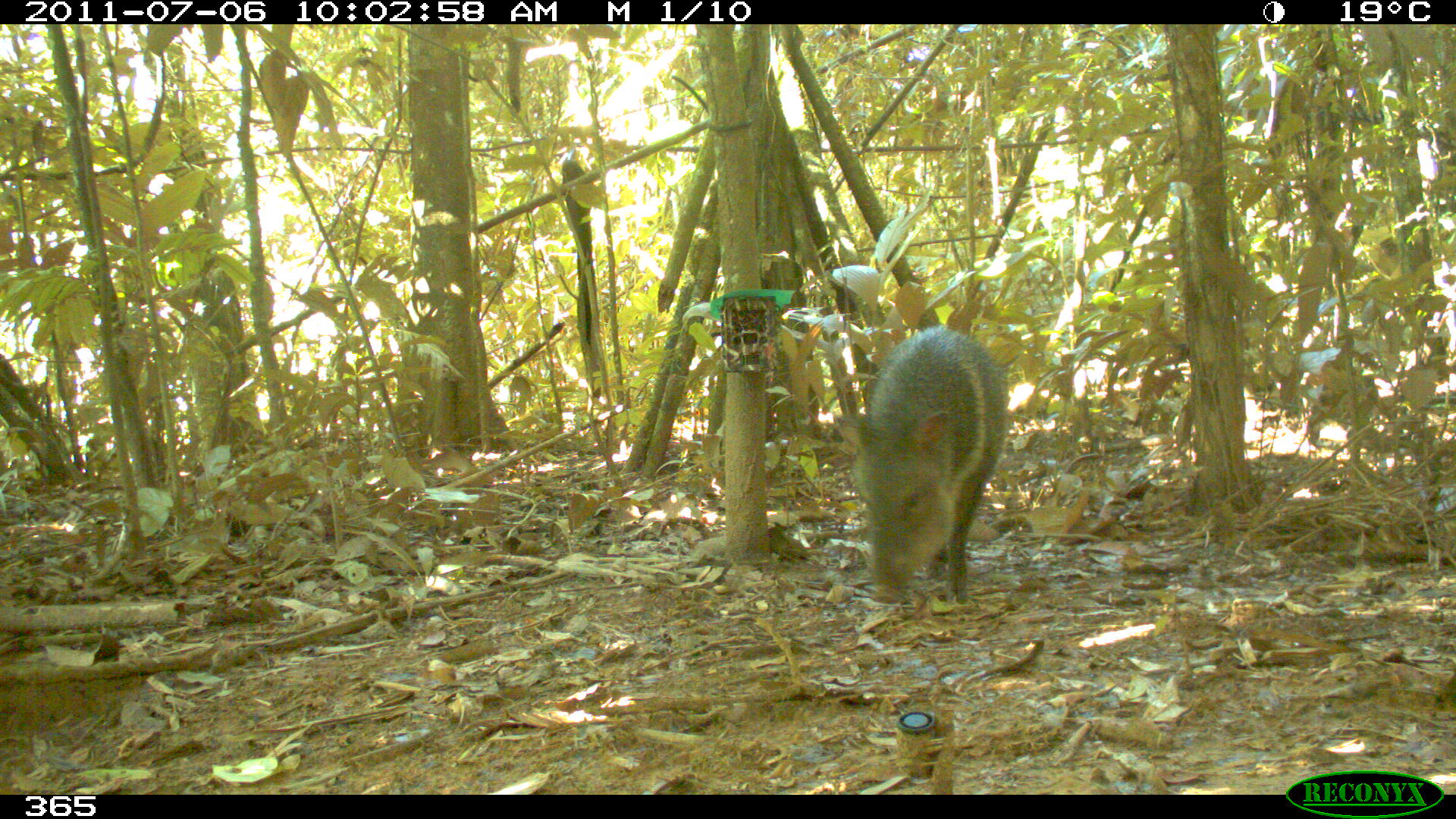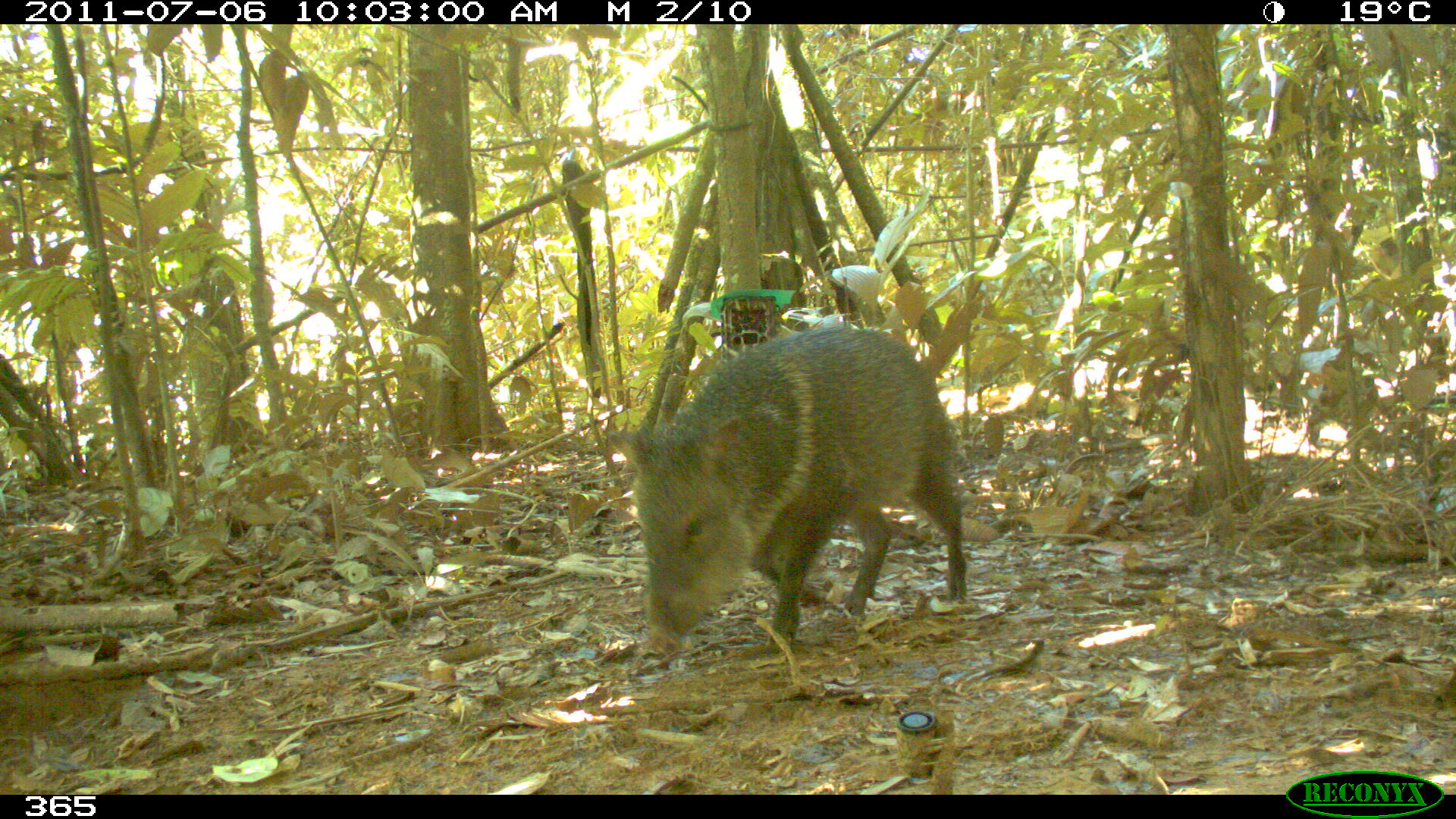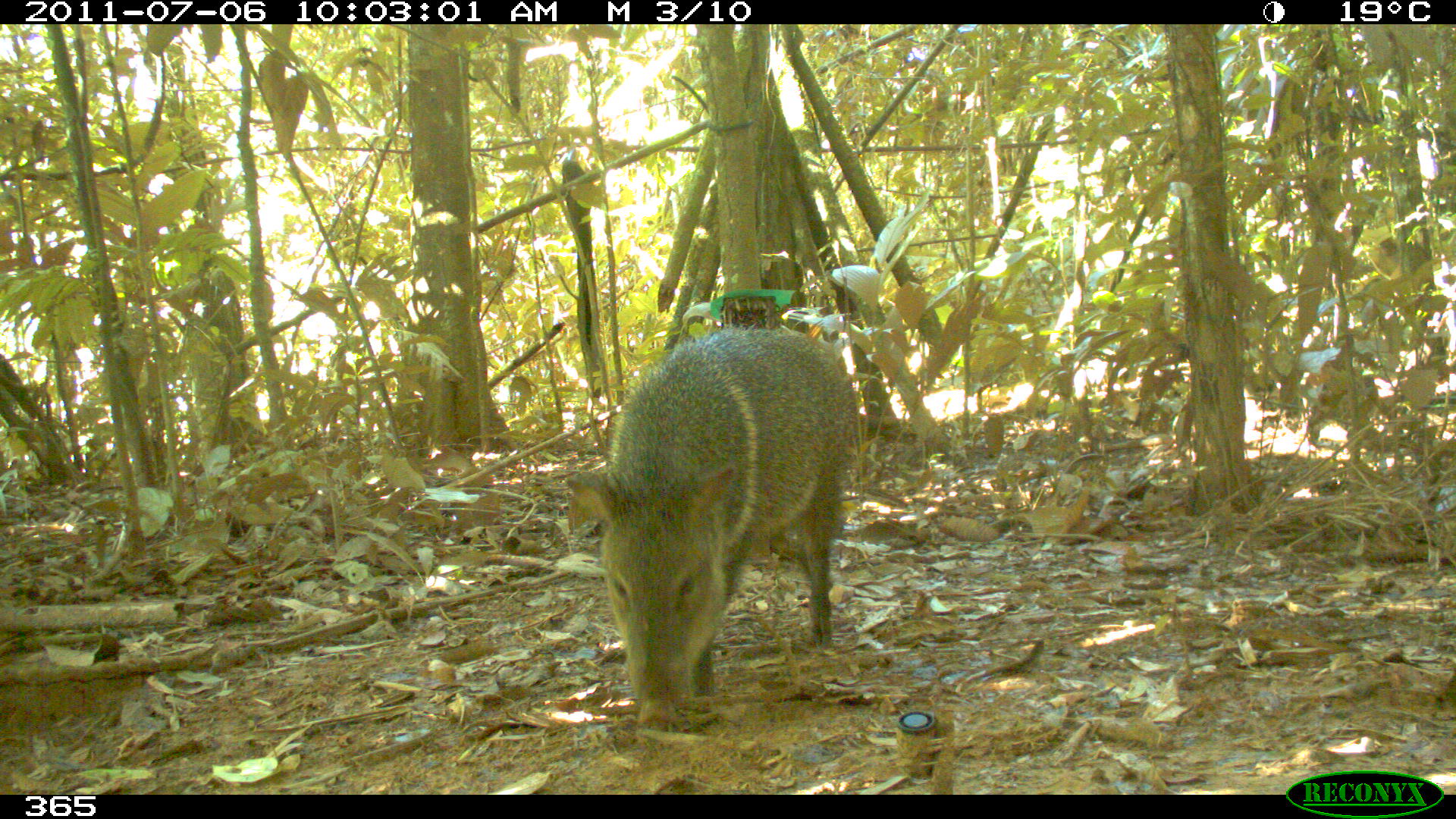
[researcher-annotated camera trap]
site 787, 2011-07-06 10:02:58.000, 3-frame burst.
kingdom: Animalia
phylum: Chordata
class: Mammalia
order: Artiodactyla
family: Tayassuidae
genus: Pecari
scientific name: Pecari tajacu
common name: collared peccary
Pecari tajacu (collared peccary).